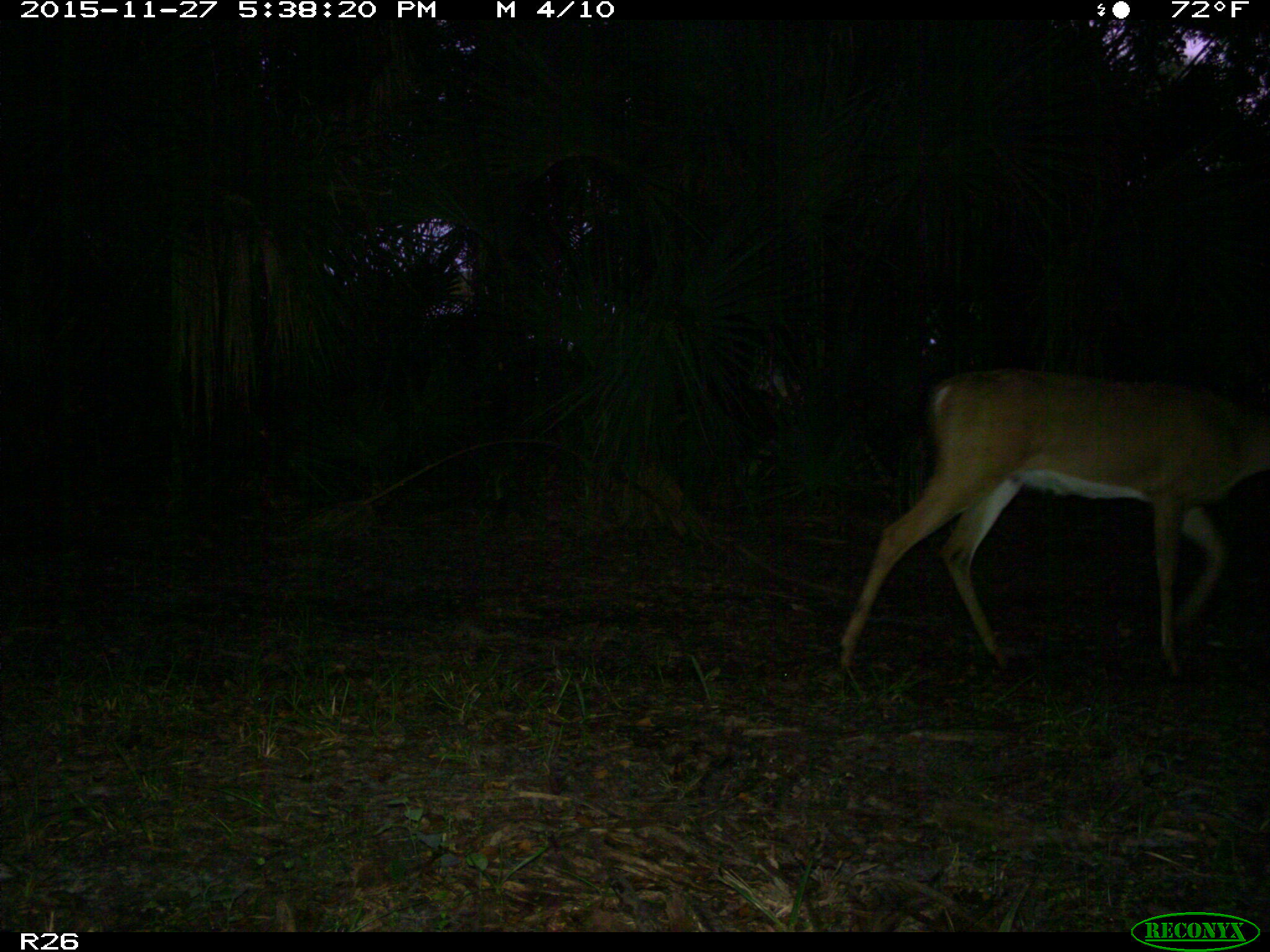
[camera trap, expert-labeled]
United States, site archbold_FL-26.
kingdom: Animalia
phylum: Chordata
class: Mammalia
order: Artiodactyla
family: Cervidae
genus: Odocoileus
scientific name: Odocoileus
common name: deer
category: unidentified deer